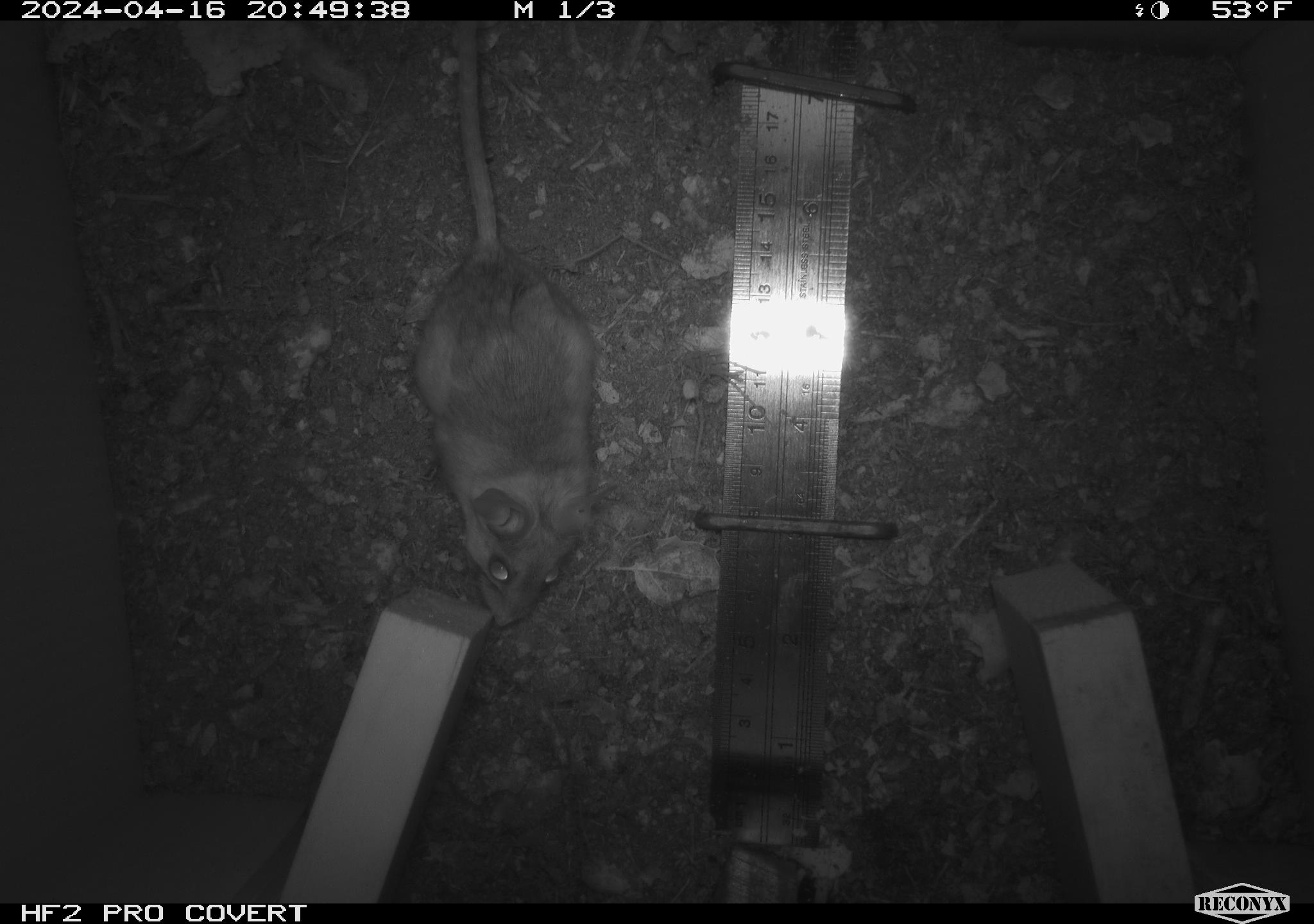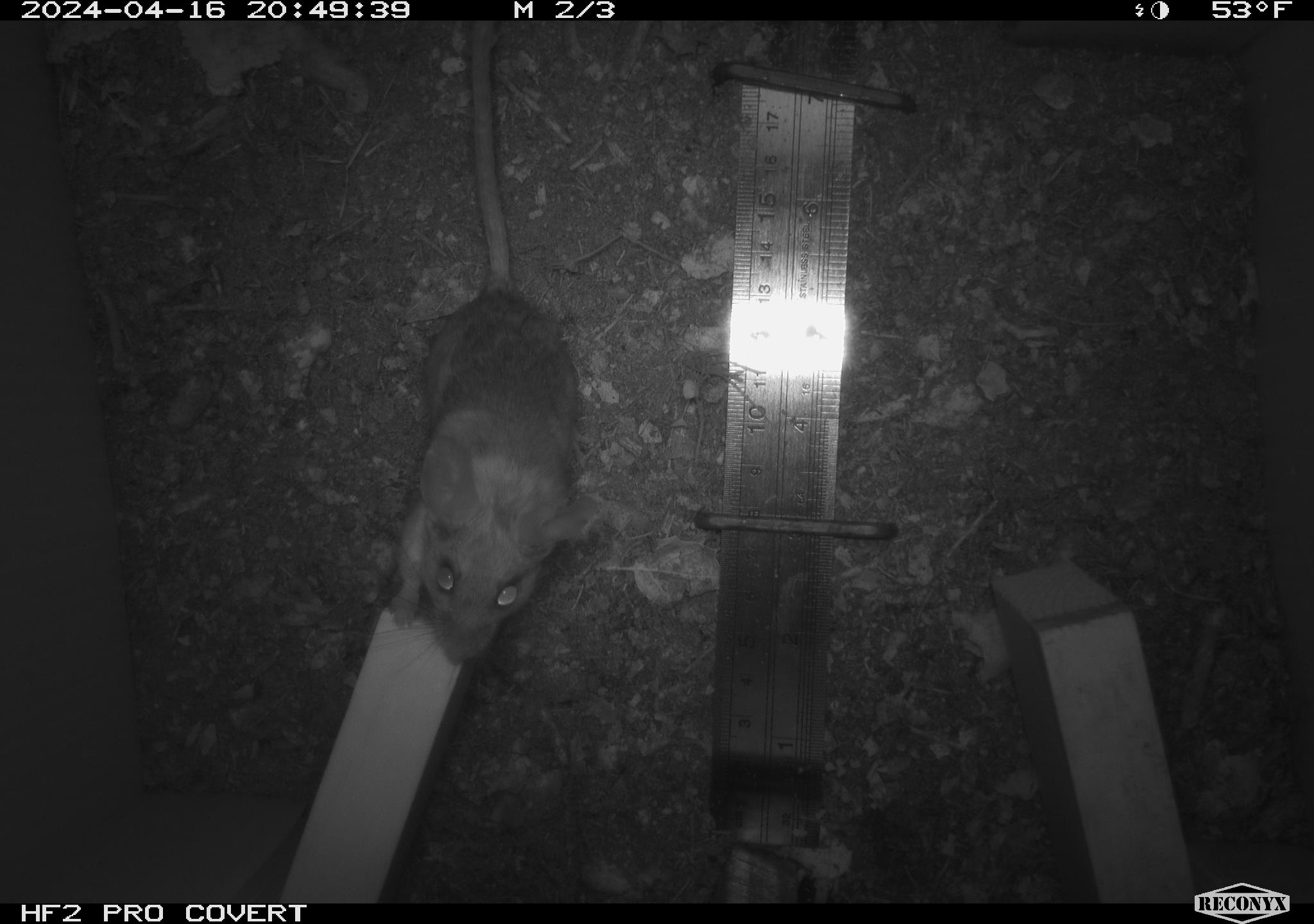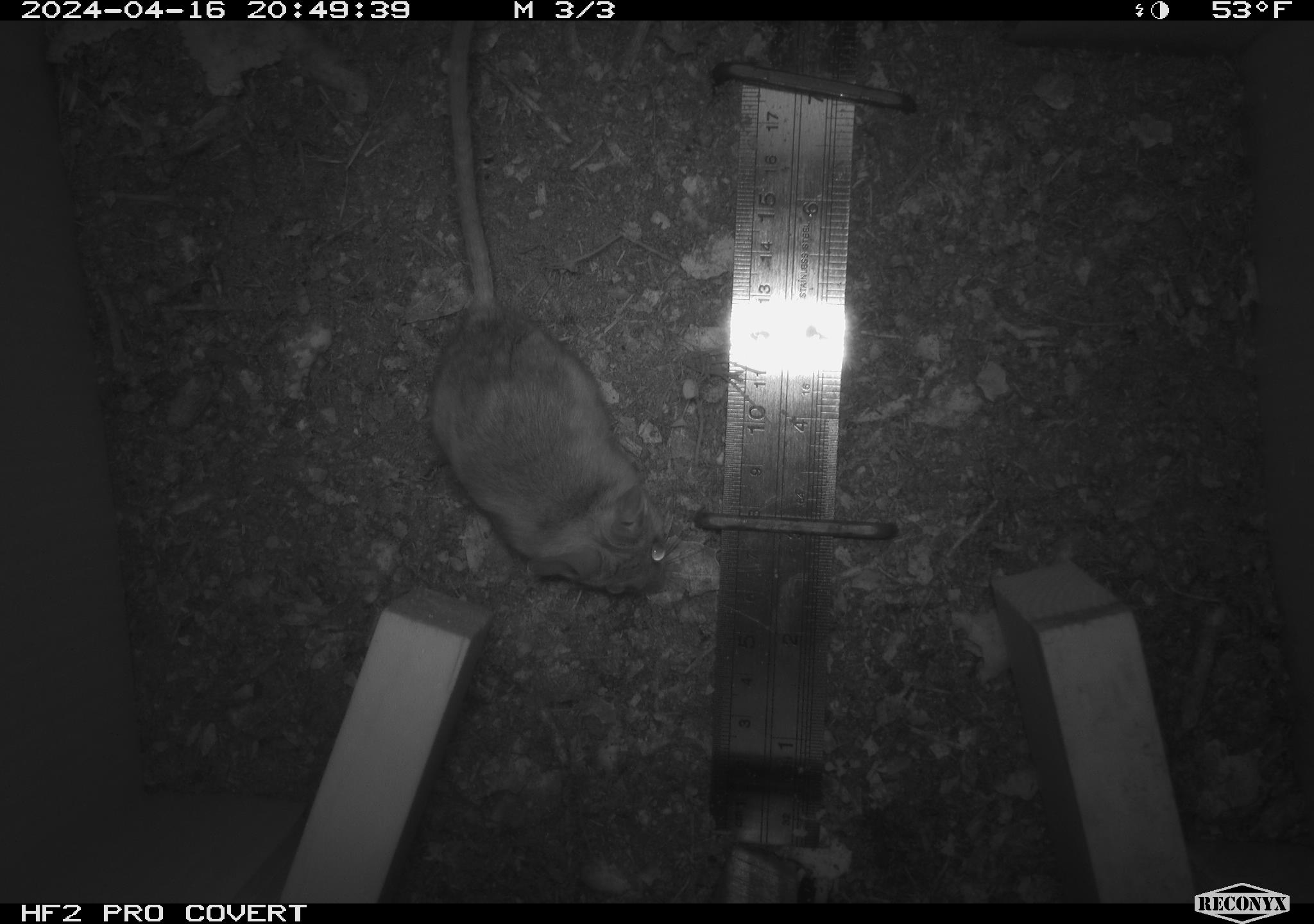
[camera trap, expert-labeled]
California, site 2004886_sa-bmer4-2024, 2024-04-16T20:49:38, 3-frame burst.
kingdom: Animalia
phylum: Chordata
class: Mammalia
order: Rodentia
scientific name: Rodentia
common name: mouse species